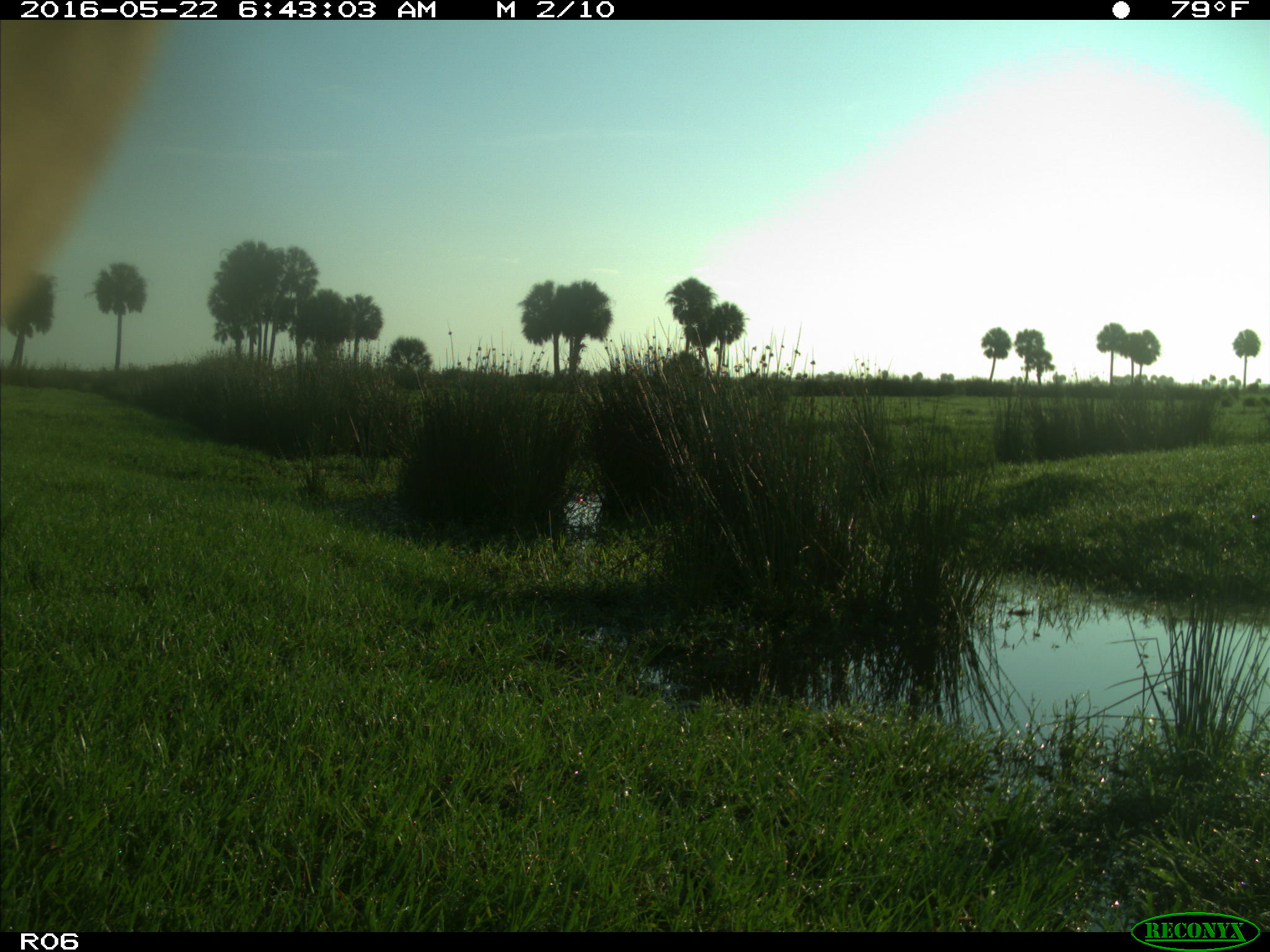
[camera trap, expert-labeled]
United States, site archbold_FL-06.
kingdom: Animalia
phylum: Chordata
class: Mammalia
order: Artiodactyla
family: Bovidae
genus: Bos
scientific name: Bos taurus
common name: domestic cow